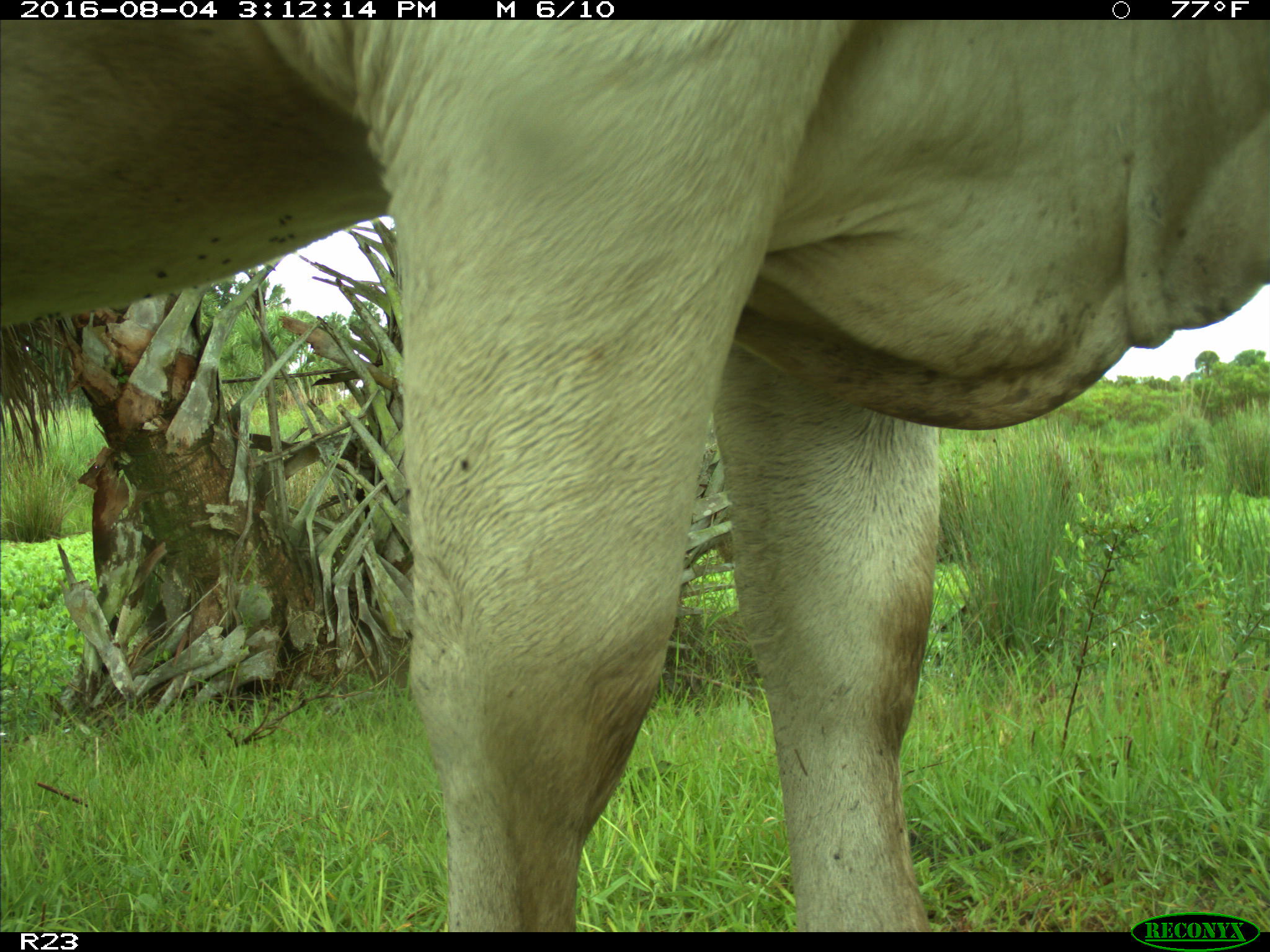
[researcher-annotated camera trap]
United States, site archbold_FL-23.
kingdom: Animalia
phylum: Chordata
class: Mammalia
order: Artiodactyla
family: Bovidae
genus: Bos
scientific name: Bos taurus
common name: domestic cow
Bos taurus (domestic cow).